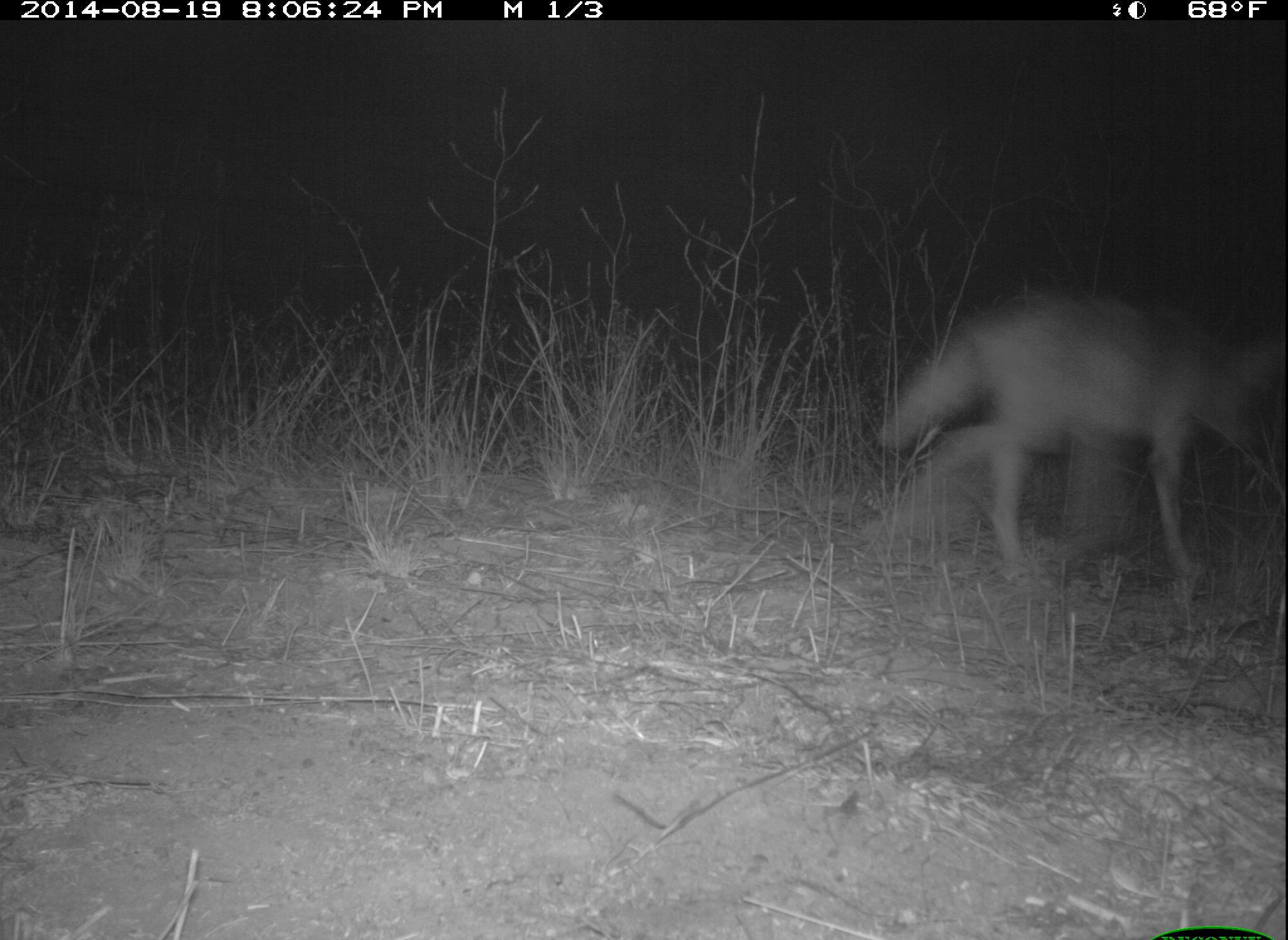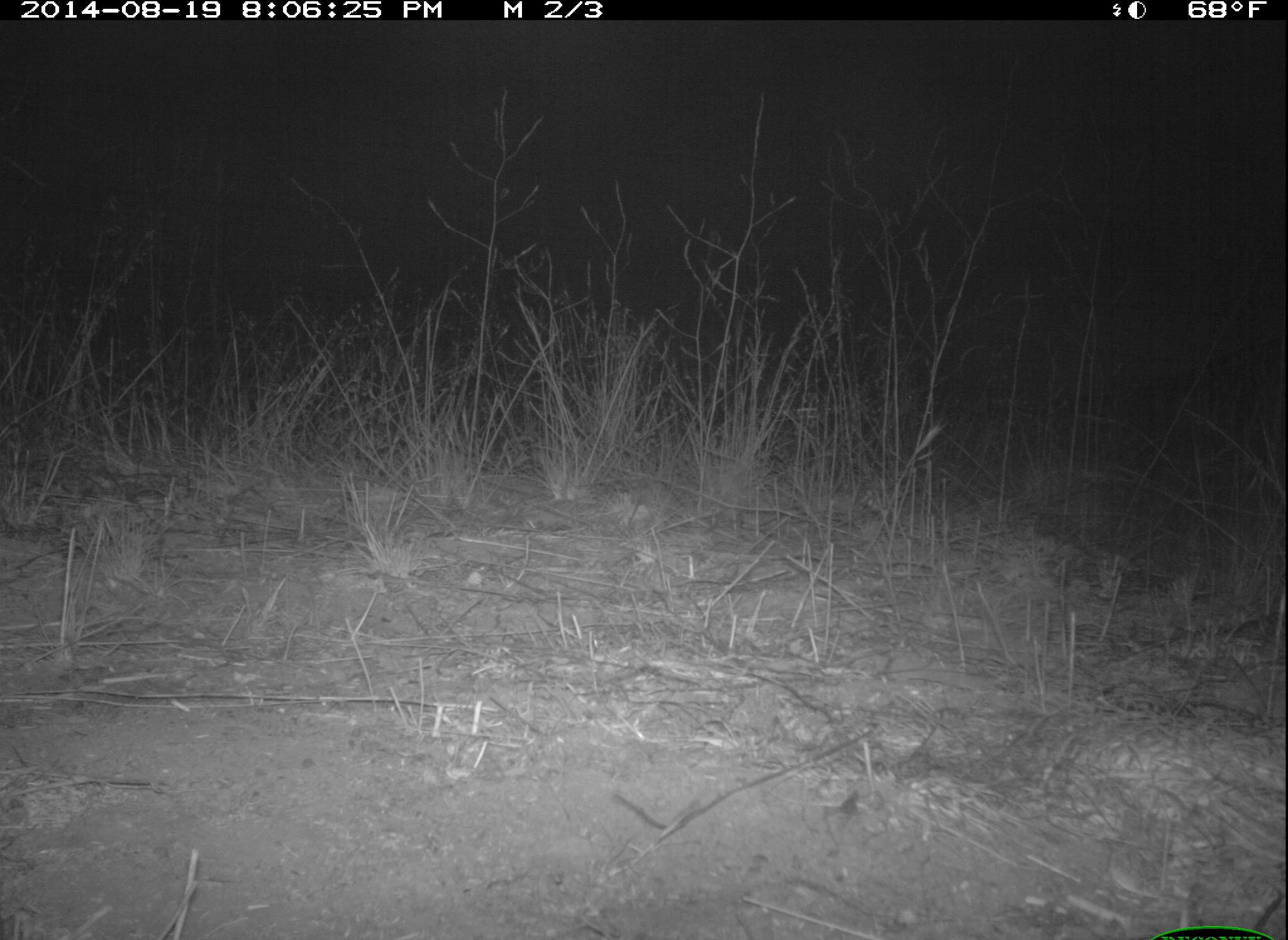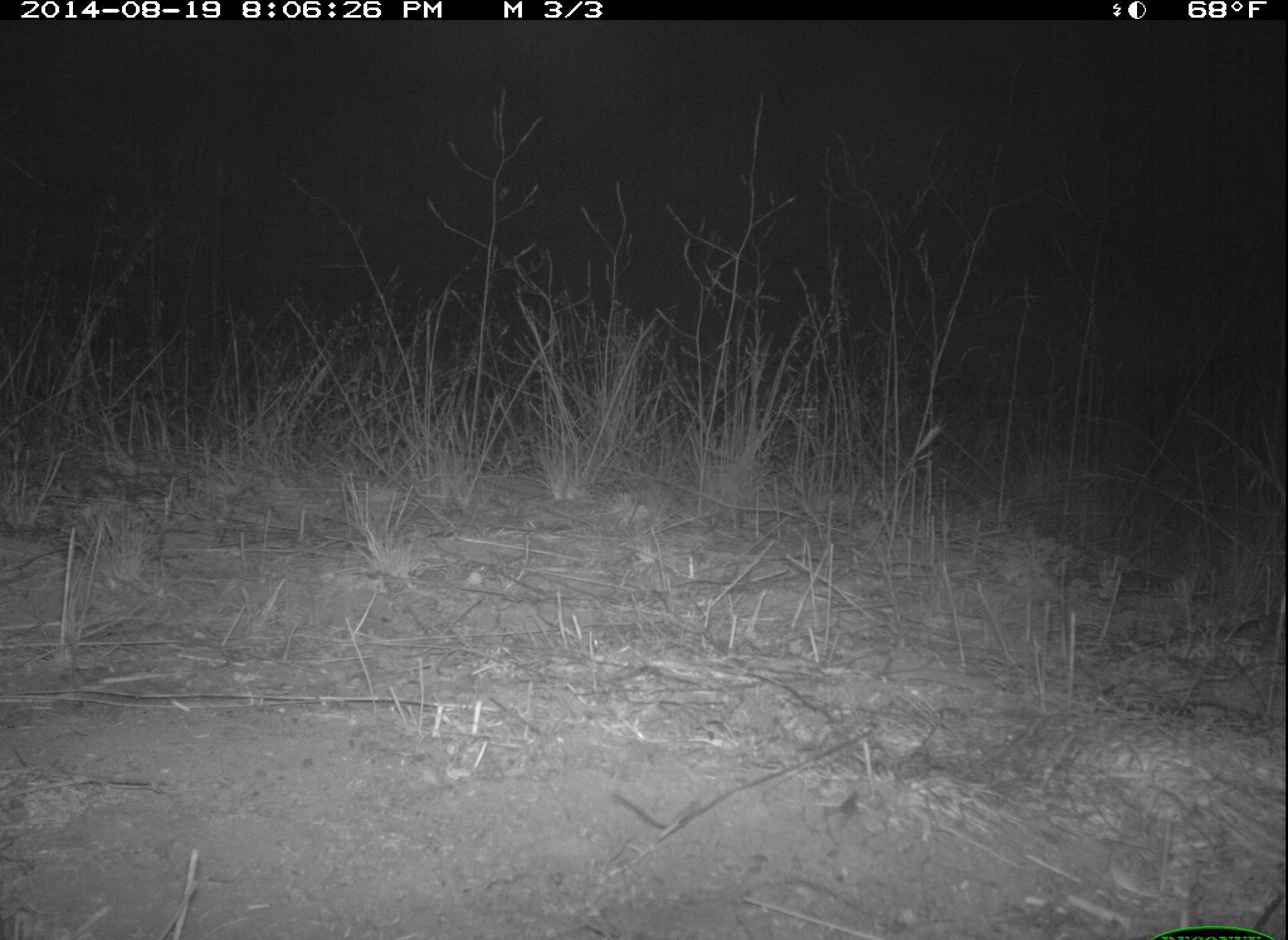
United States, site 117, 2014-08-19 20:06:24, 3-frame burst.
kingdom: Animalia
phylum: Chordata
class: Mammalia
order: Carnivora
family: Canidae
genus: Canis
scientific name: Canis latrans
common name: coyote